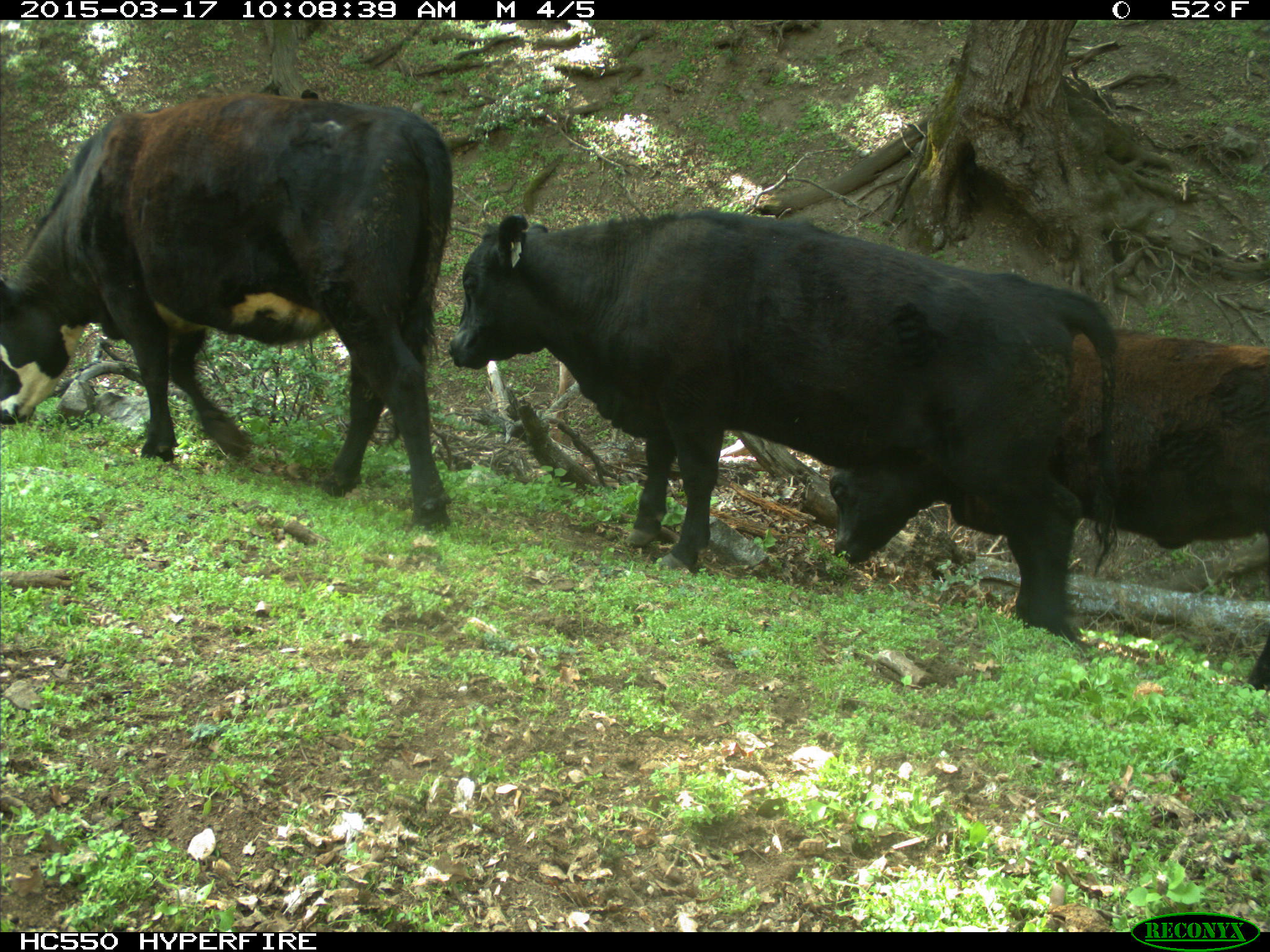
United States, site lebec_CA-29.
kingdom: Animalia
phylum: Chordata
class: Mammalia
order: Artiodactyla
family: Bovidae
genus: Bos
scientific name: Bos taurus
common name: domestic cow